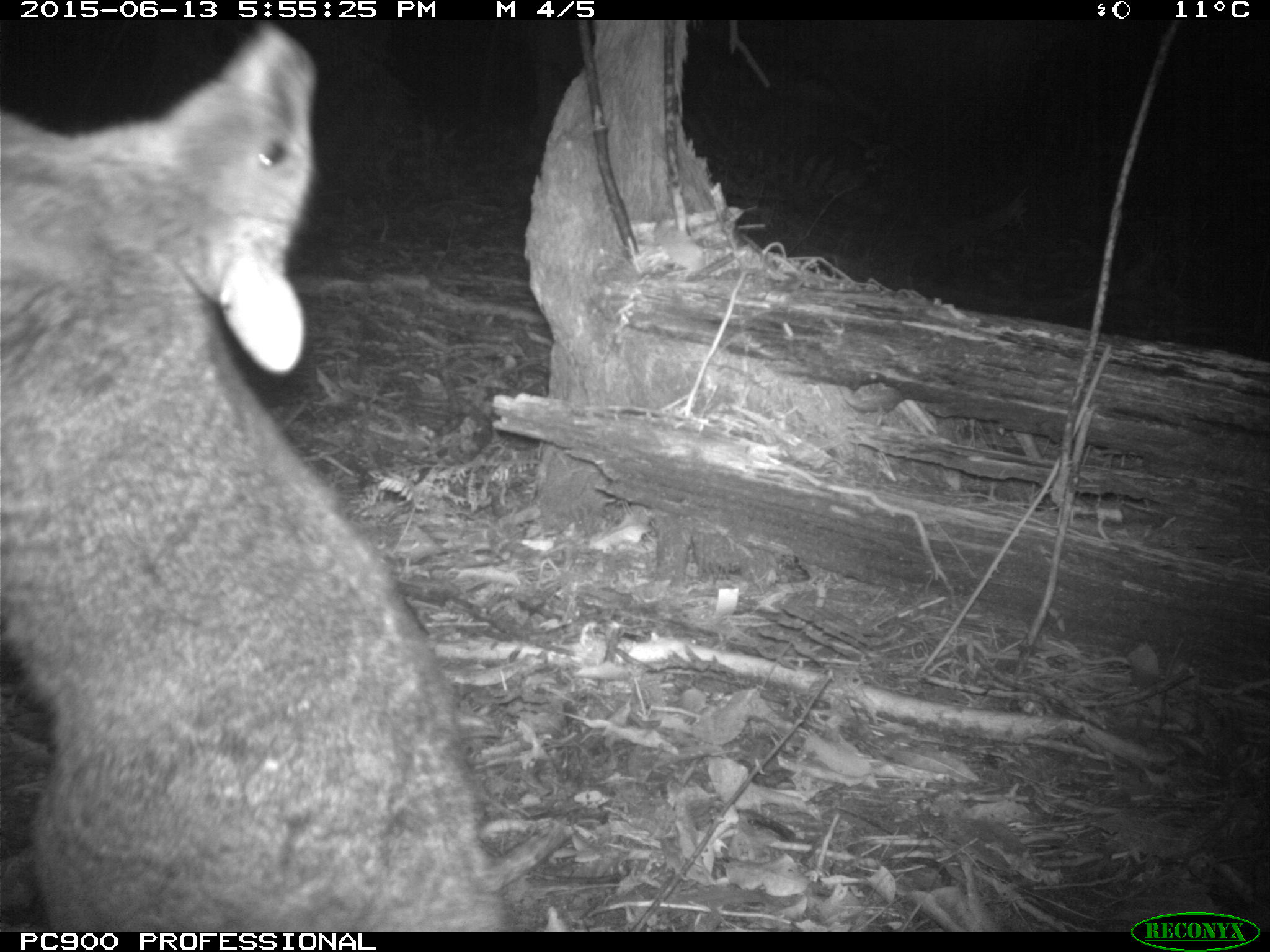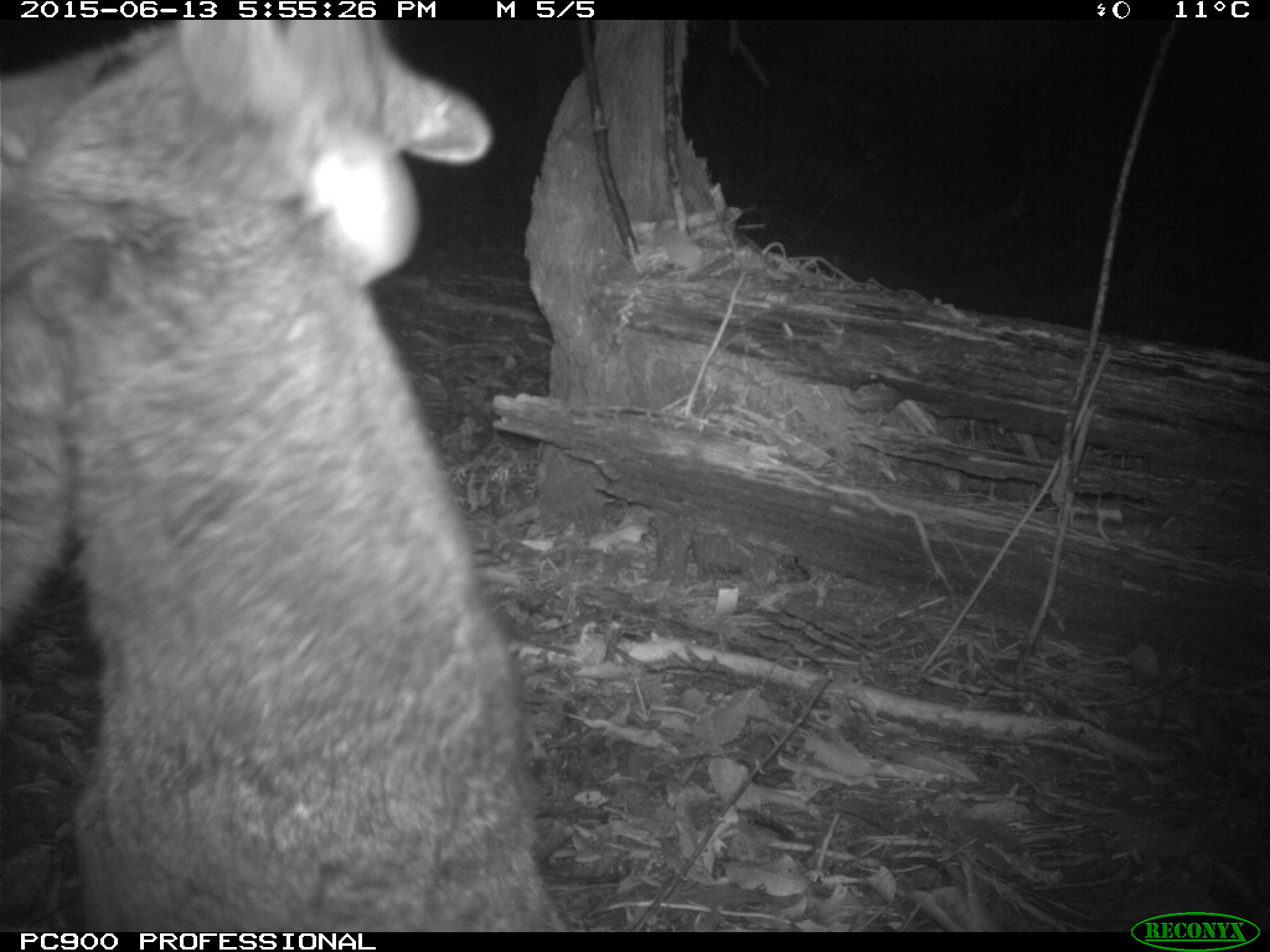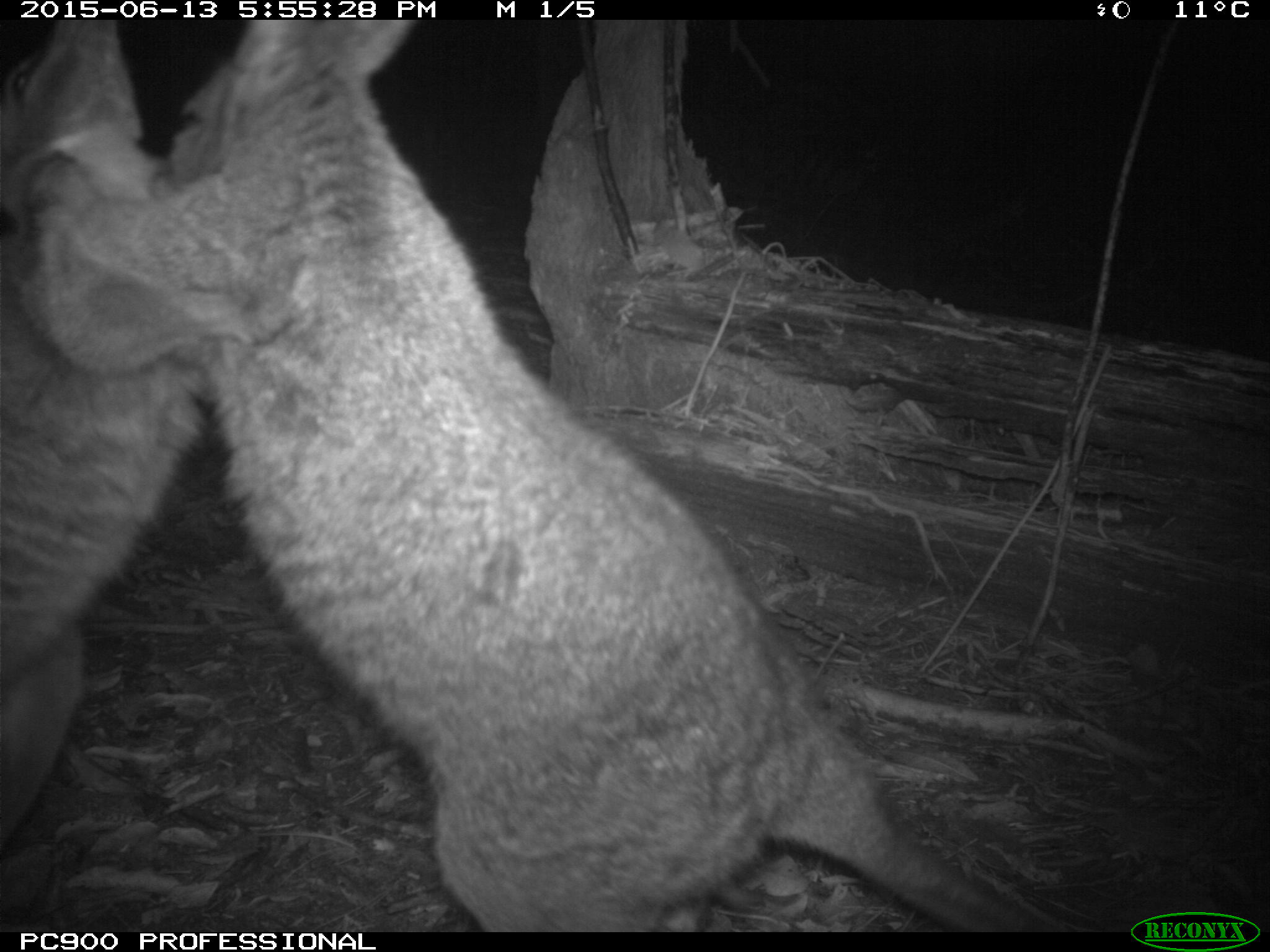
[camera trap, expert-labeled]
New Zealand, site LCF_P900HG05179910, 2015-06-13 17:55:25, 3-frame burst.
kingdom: Animalia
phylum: Chordata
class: Mammalia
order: Diprotodontia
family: Macropodidae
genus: Notamacropus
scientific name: Notamacropus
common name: wallaby